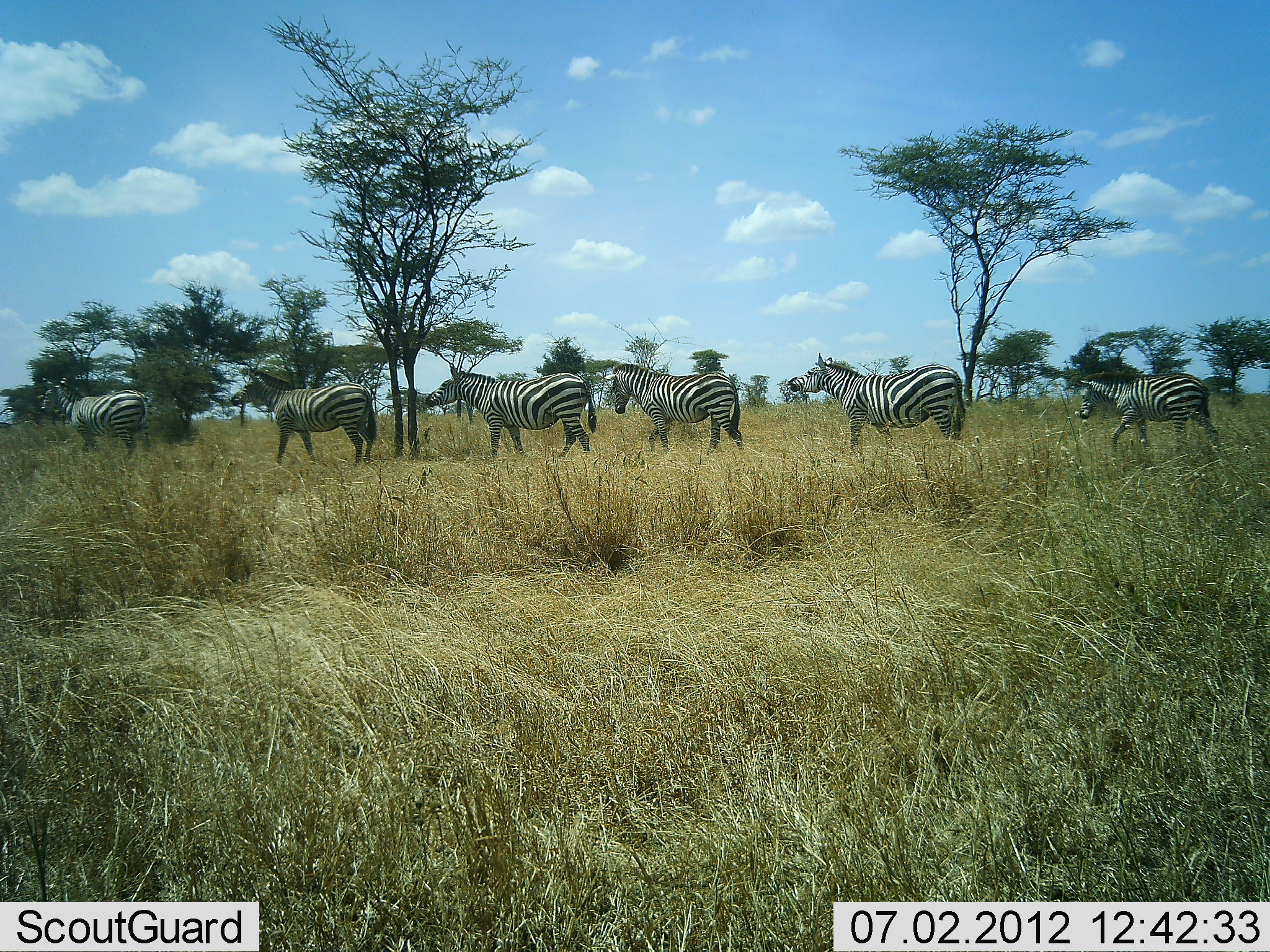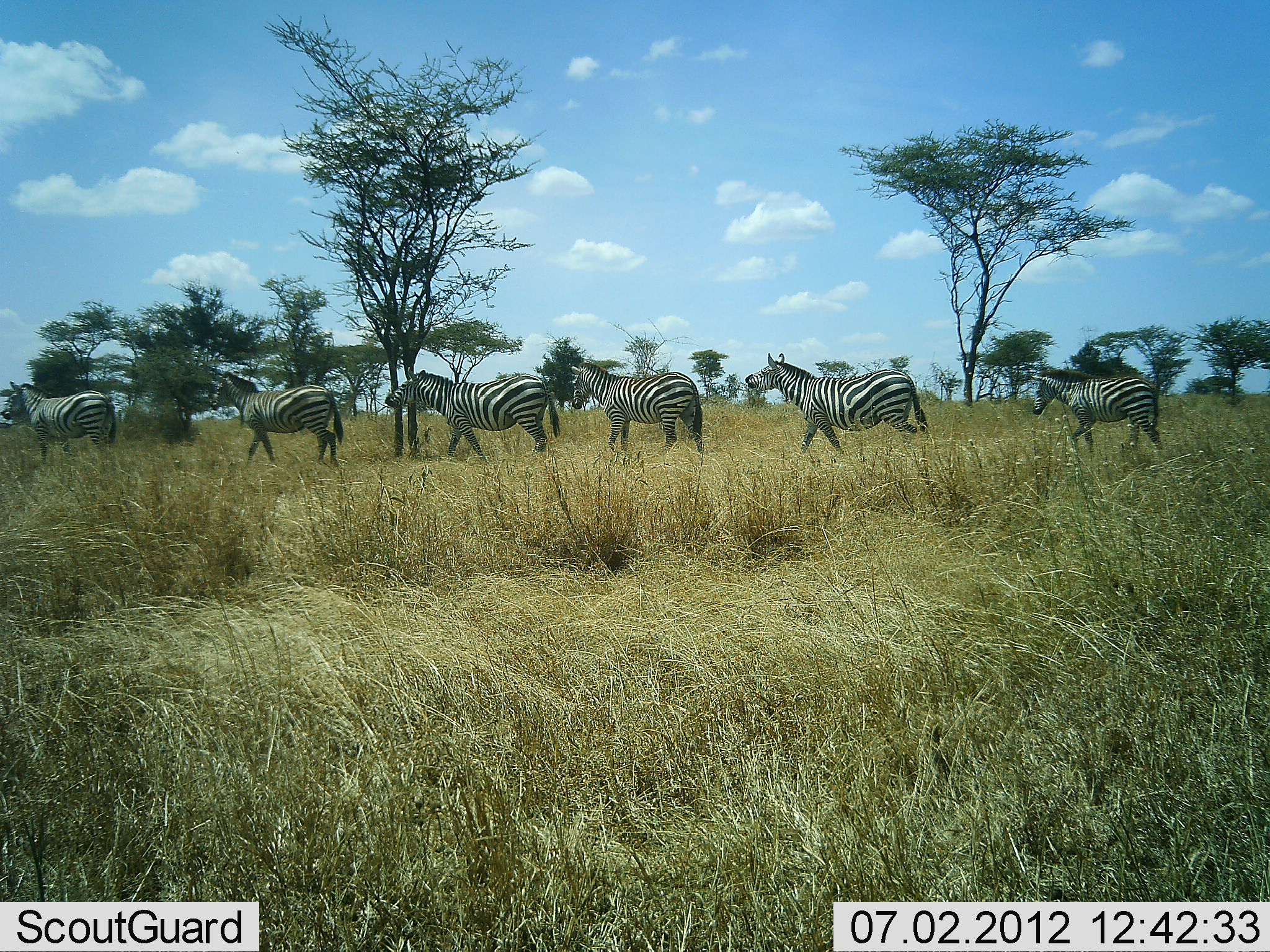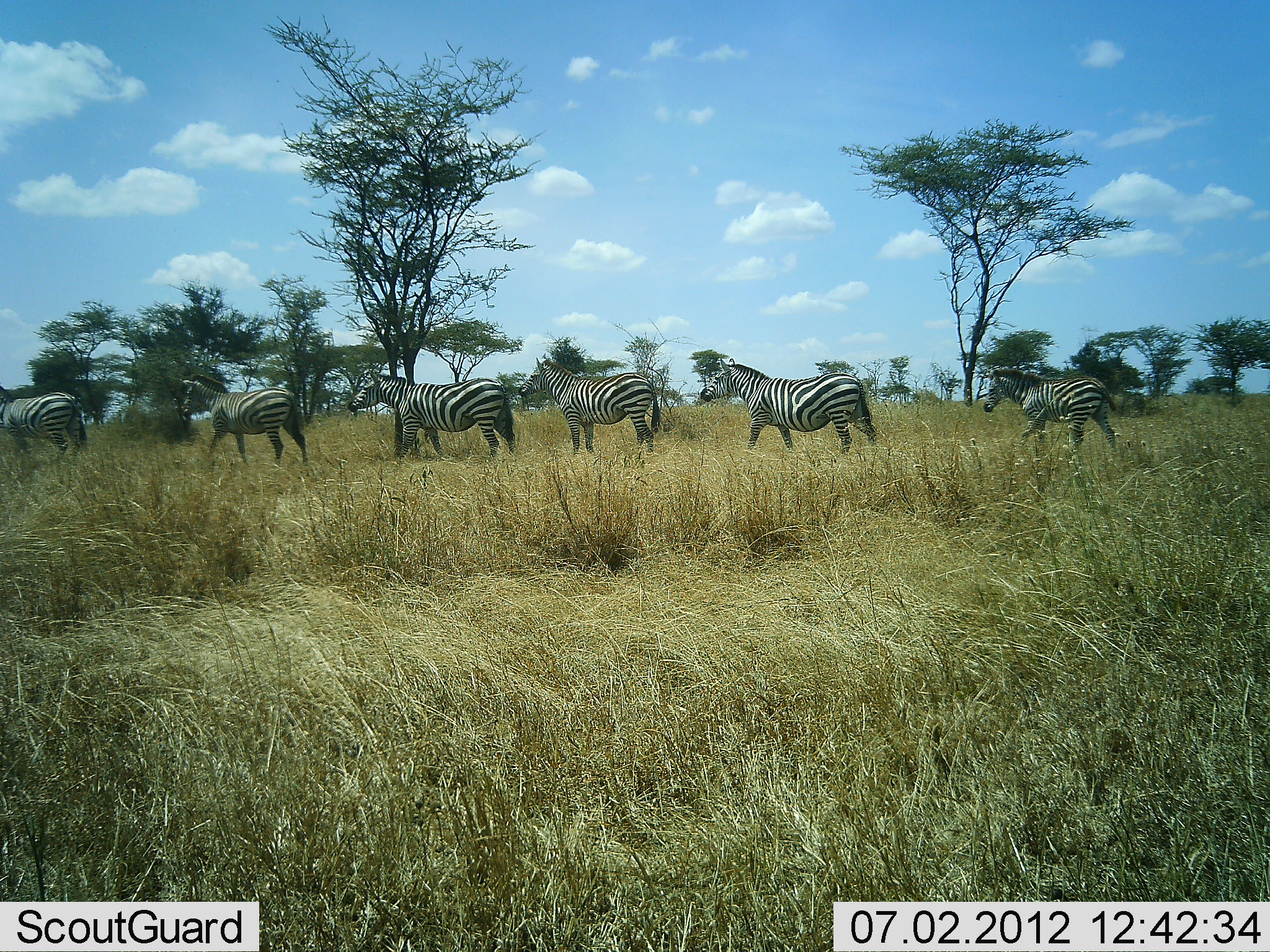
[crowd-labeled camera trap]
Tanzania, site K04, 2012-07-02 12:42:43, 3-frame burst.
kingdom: Animalia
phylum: Chordata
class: Mammalia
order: Perissodactyla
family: Equidae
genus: Equus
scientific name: Equus quagga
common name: plains zebra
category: zebra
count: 6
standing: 0%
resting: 0%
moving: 100%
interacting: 0%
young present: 20%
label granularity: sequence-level